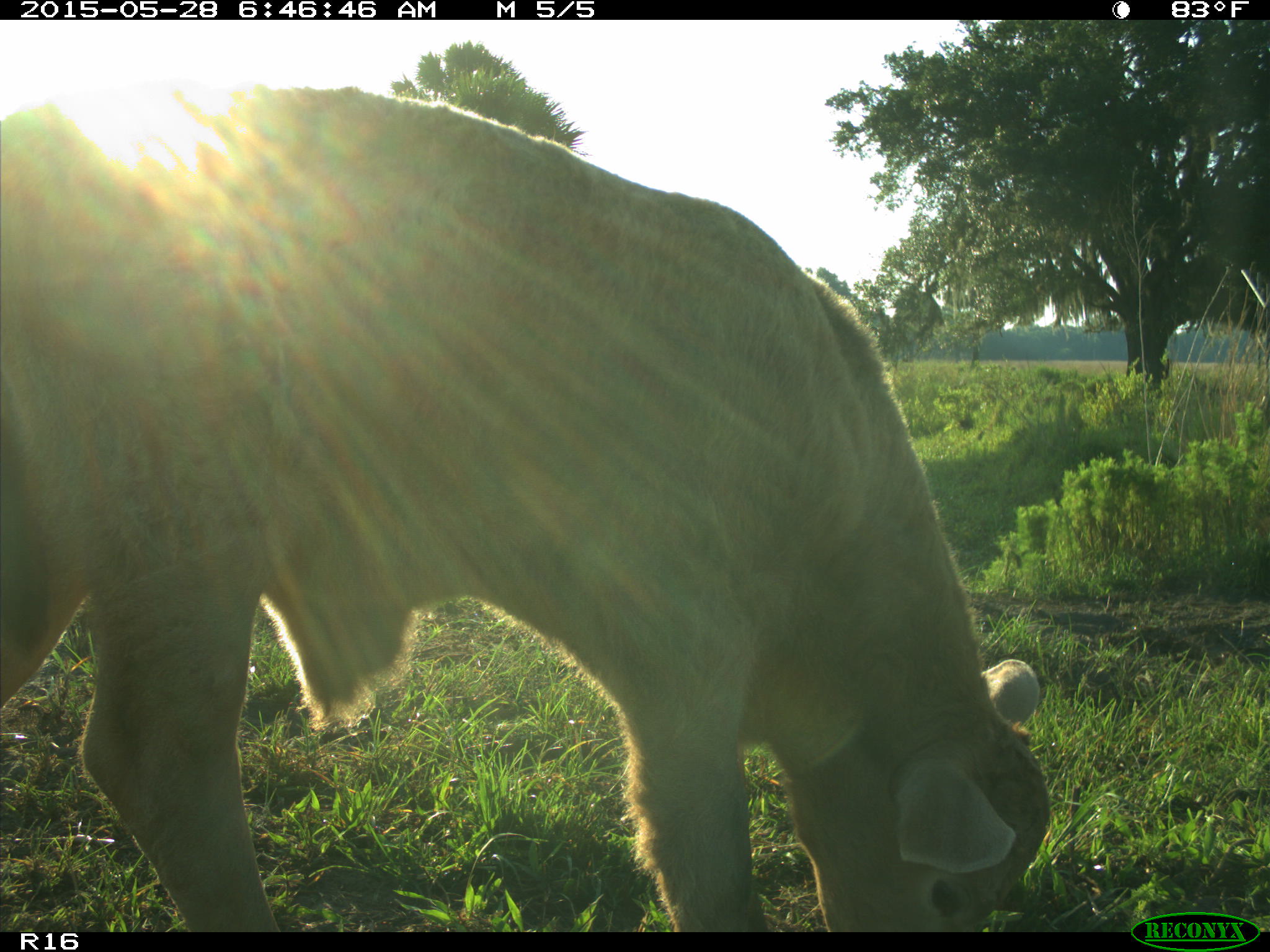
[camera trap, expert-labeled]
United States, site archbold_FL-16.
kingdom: Animalia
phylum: Chordata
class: Mammalia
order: Artiodactyla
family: Bovidae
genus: Bos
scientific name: Bos taurus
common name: domestic cow